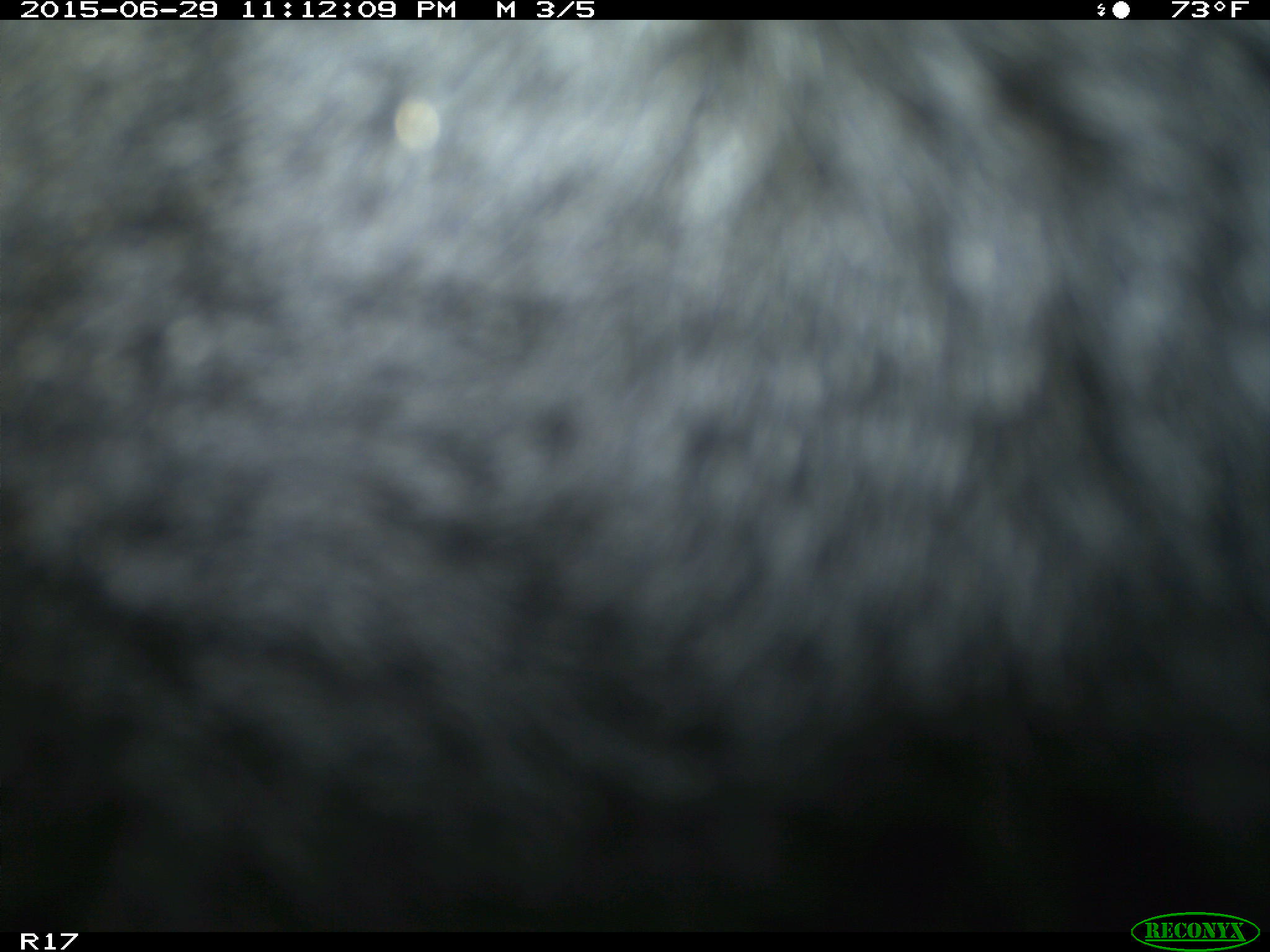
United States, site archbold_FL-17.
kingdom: Animalia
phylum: Chordata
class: Mammalia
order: Artiodactyla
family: Bovidae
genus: Bos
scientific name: Bos taurus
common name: domestic cow